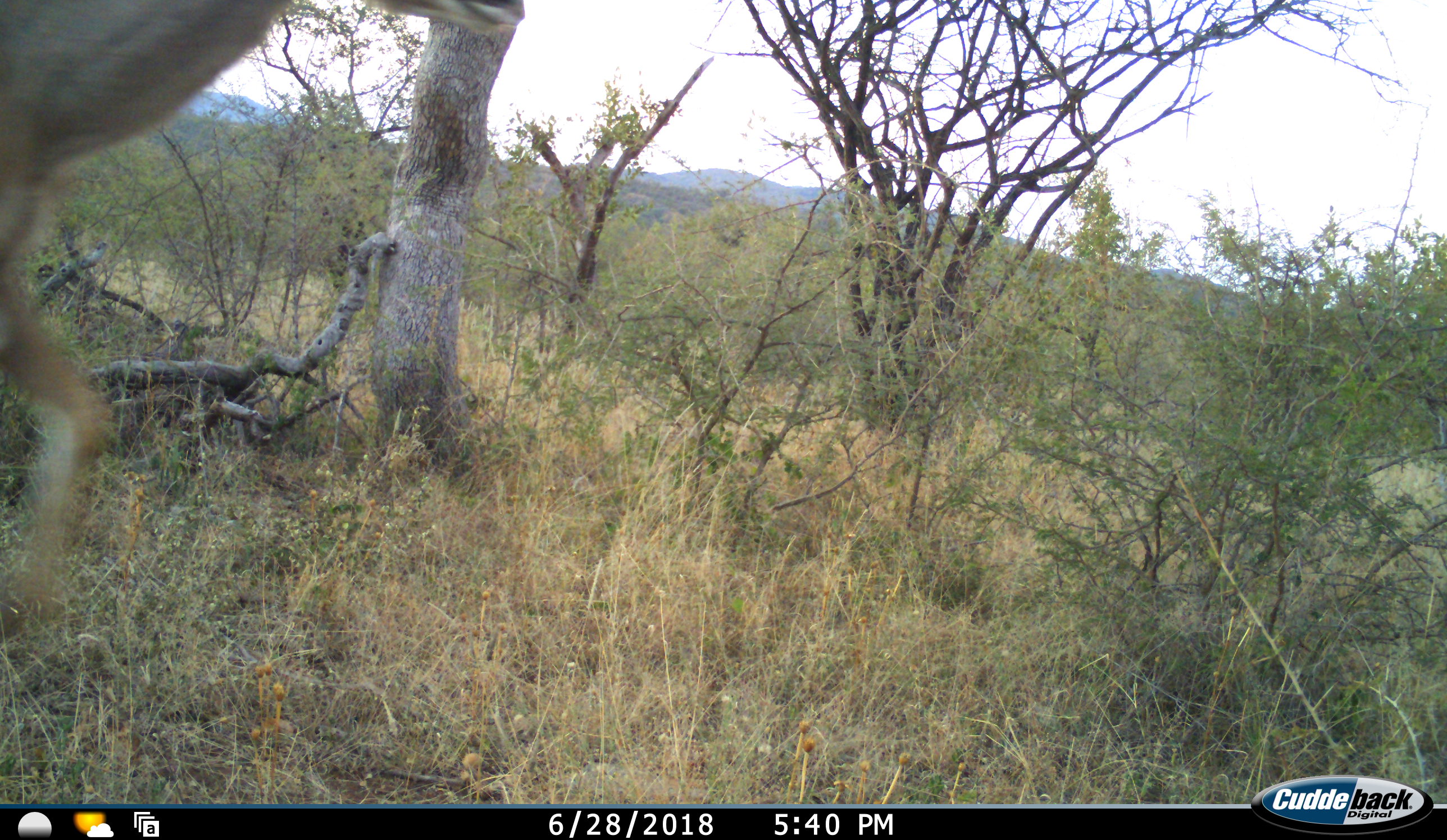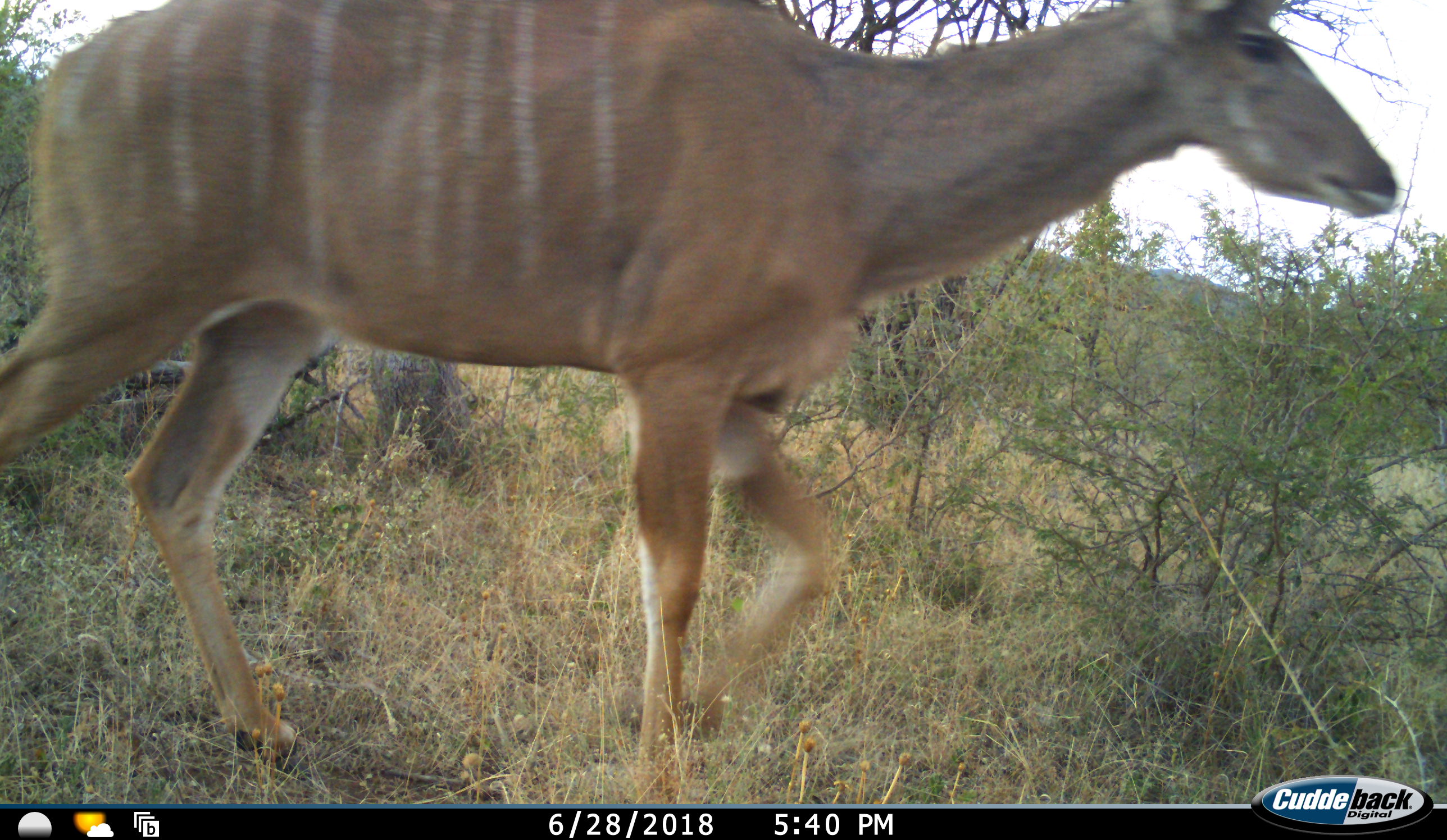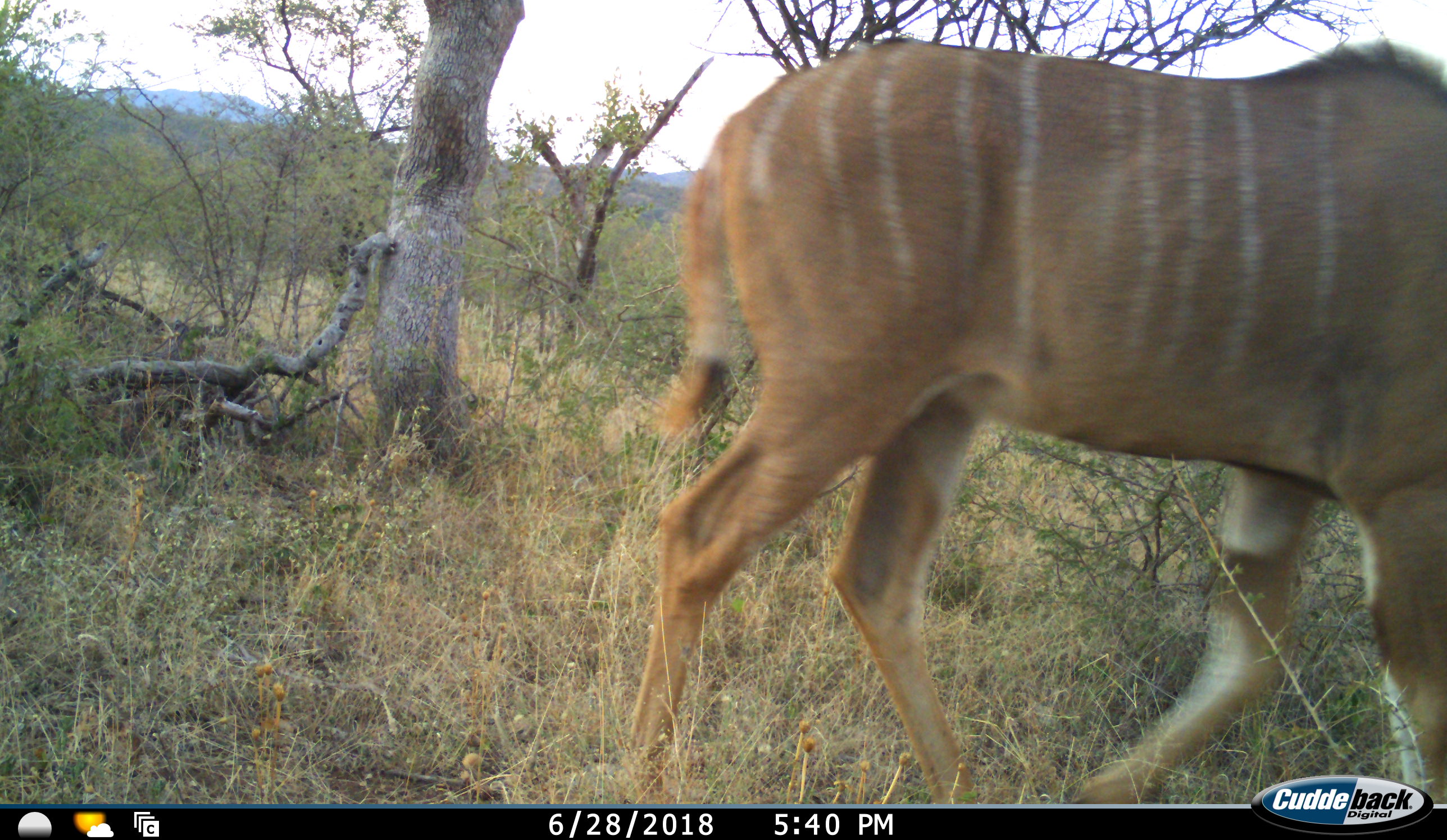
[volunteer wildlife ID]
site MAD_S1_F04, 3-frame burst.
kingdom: Animalia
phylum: Chordata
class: Mammalia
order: Artiodactyla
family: Bovidae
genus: Tragelaphus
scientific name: Tragelaphus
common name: kudu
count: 1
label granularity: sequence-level